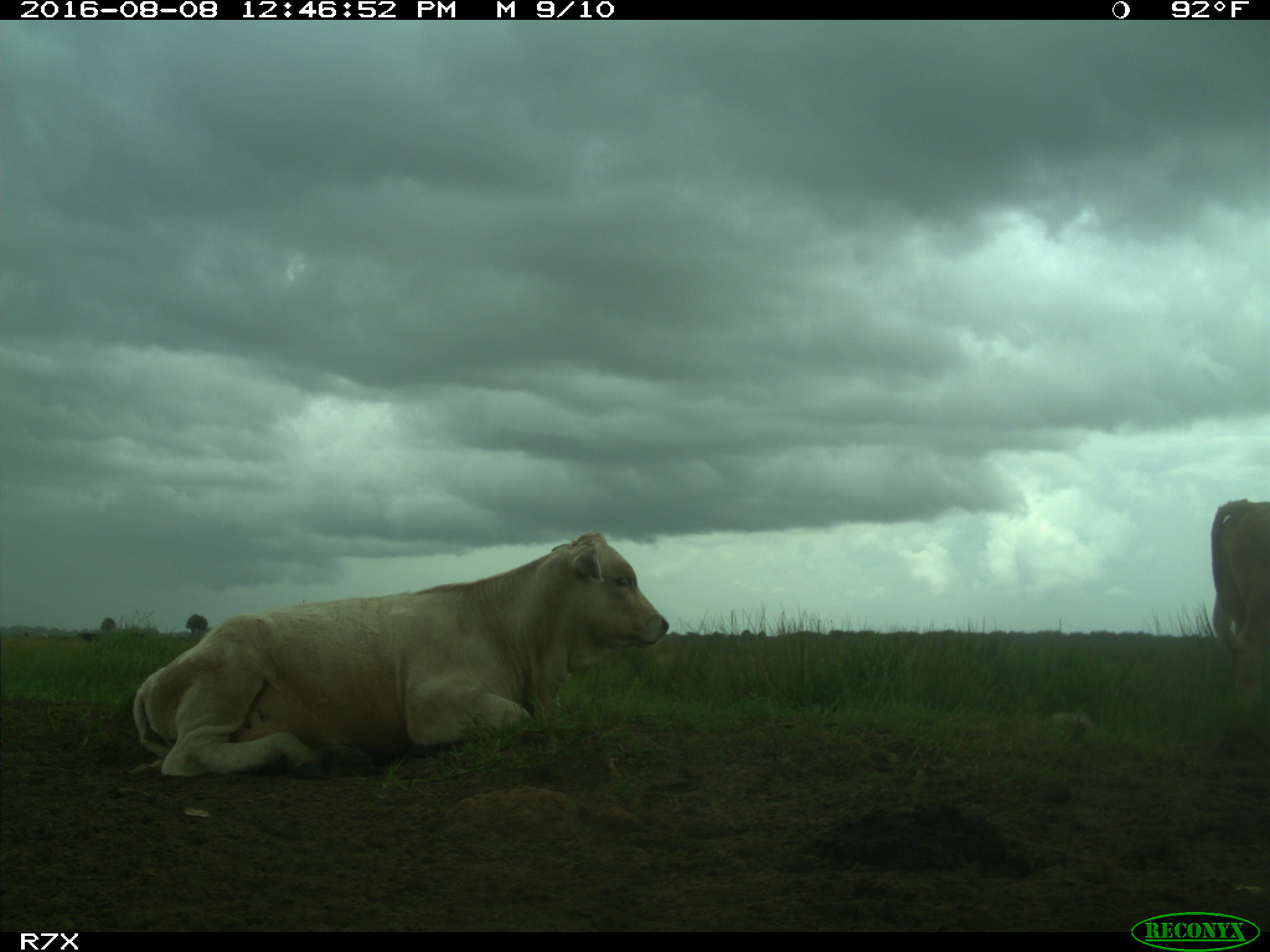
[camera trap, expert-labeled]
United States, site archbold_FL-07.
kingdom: Animalia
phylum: Chordata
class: Mammalia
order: Artiodactyla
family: Bovidae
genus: Bos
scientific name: Bos taurus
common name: domestic cow